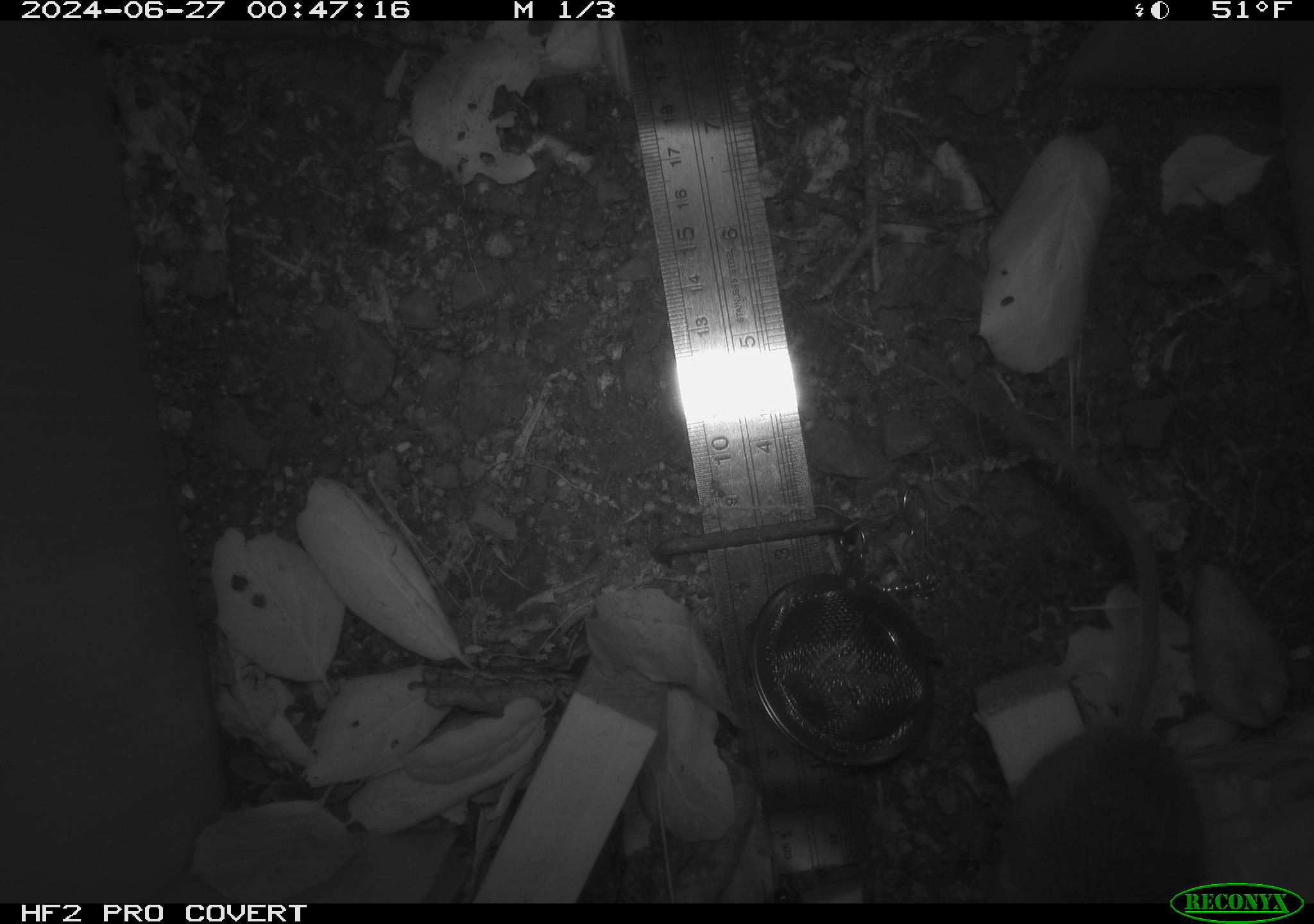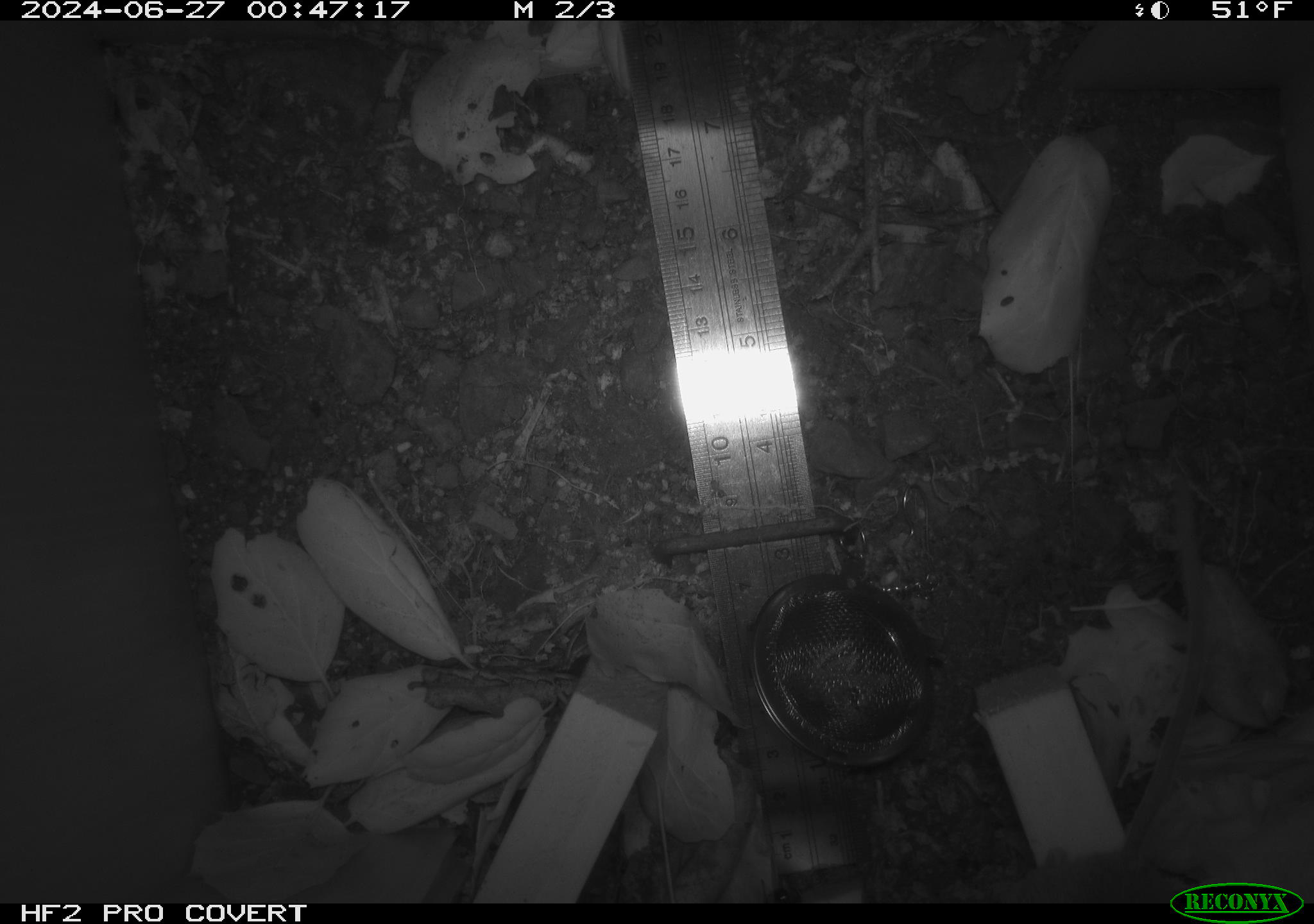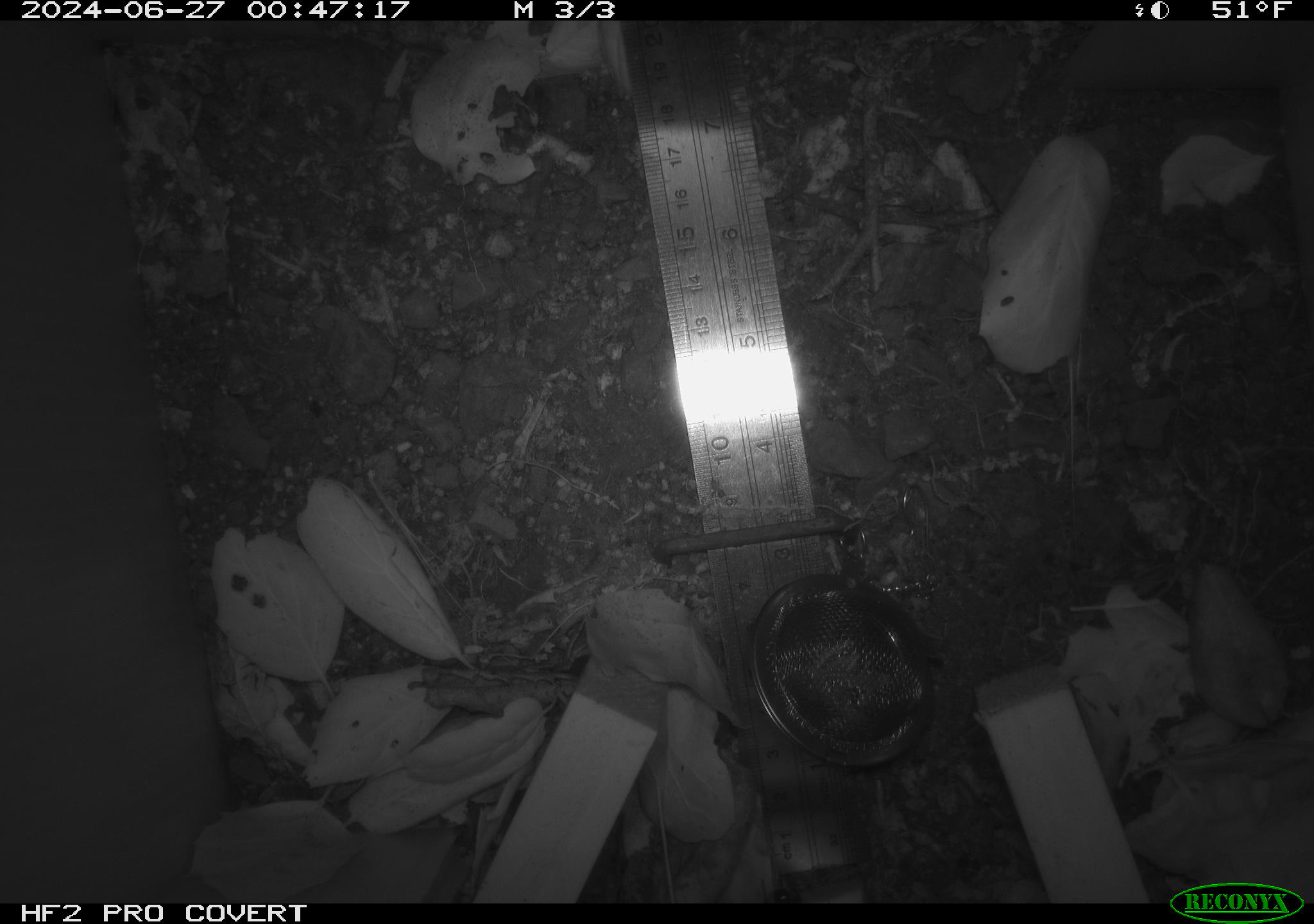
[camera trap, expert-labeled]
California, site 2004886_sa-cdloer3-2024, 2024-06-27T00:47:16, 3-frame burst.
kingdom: Animalia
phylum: Chordata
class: Mammalia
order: Rodentia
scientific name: Rodentia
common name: rodent